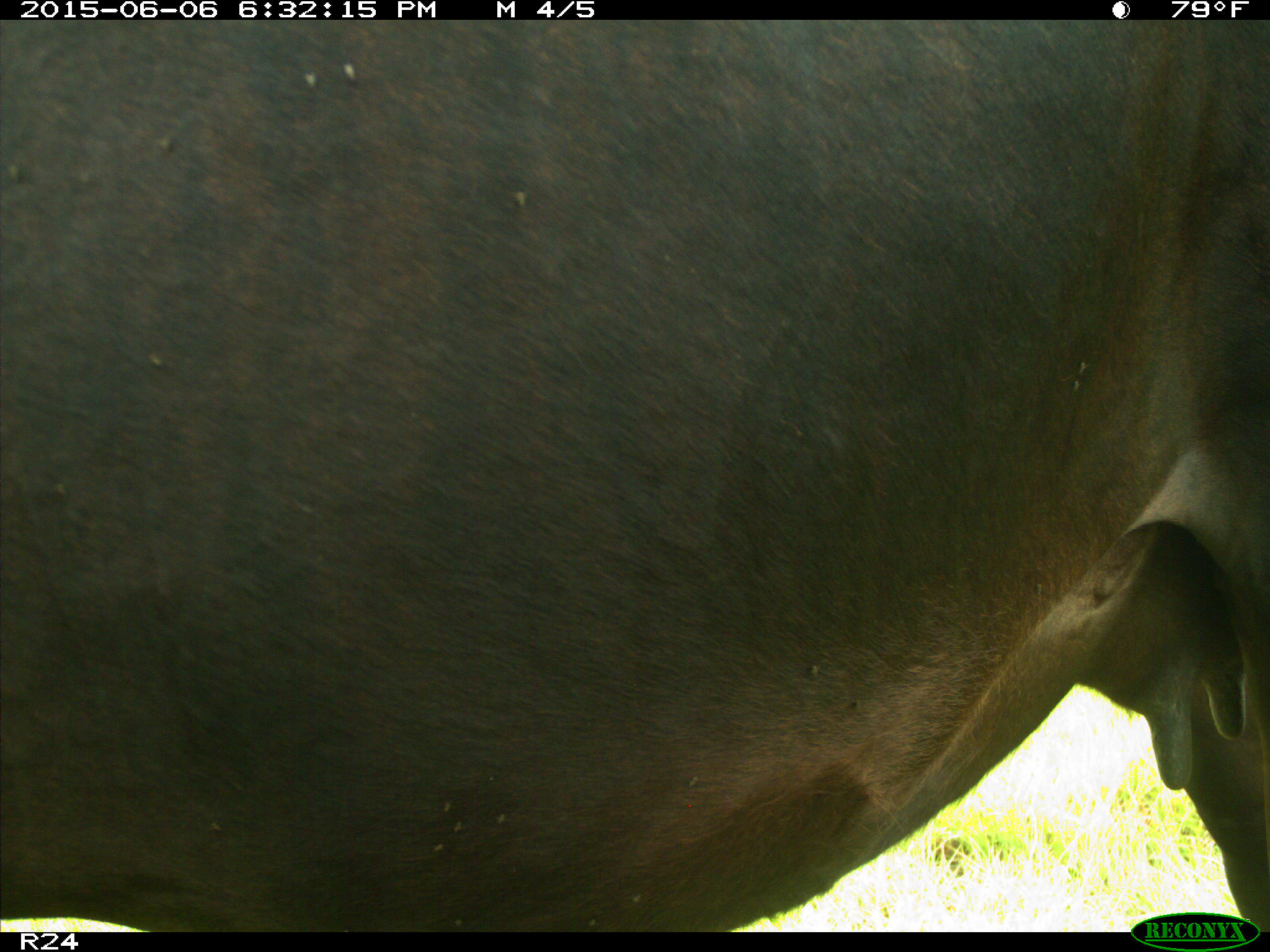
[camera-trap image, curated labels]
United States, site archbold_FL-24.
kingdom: Animalia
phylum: Chordata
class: Mammalia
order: Artiodactyla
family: Bovidae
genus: Bos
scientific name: Bos taurus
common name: domestic cow